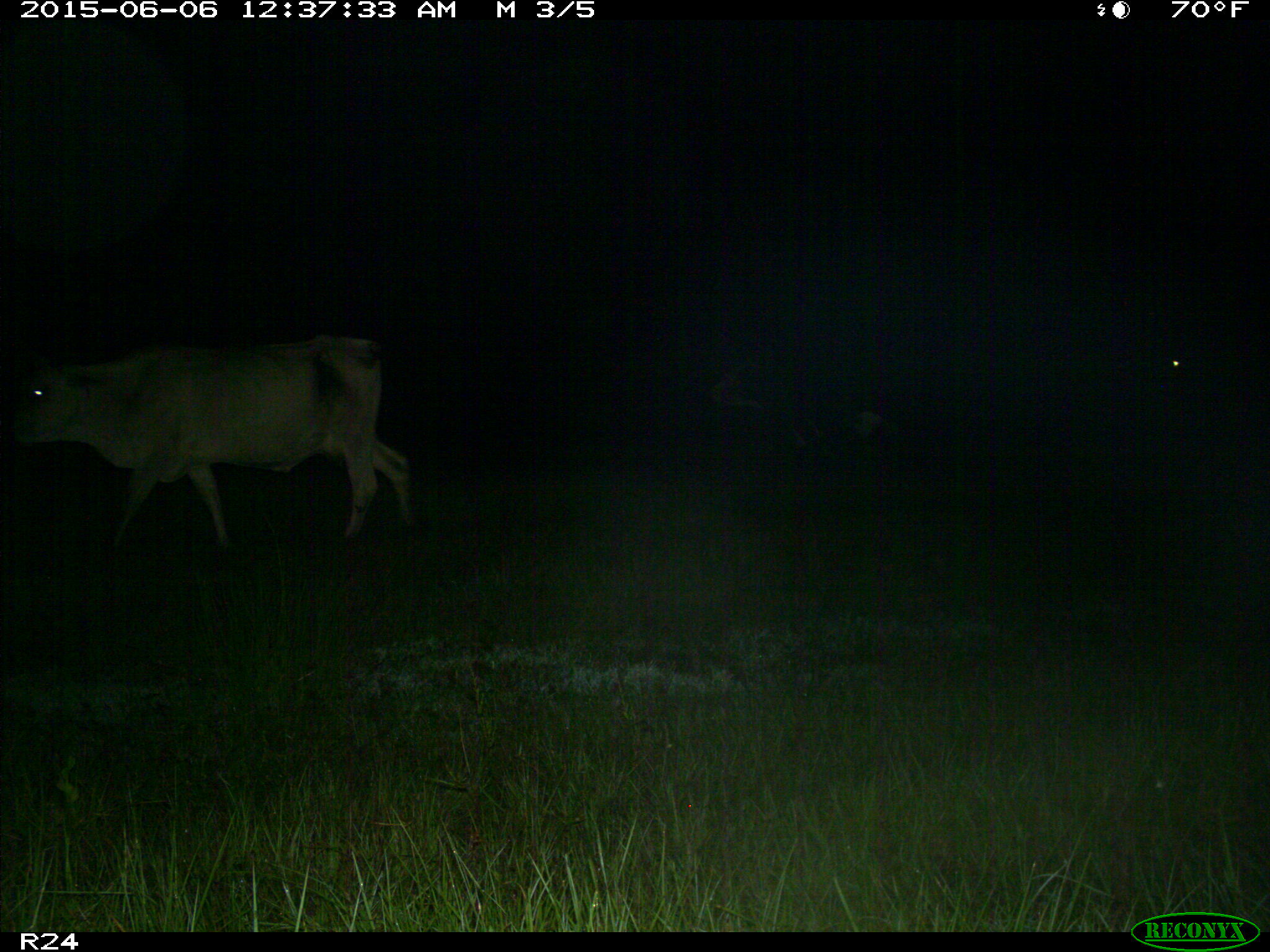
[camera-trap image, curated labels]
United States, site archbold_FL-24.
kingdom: Animalia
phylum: Chordata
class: Mammalia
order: Artiodactyla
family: Bovidae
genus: Bos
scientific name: Bos taurus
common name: domestic cow